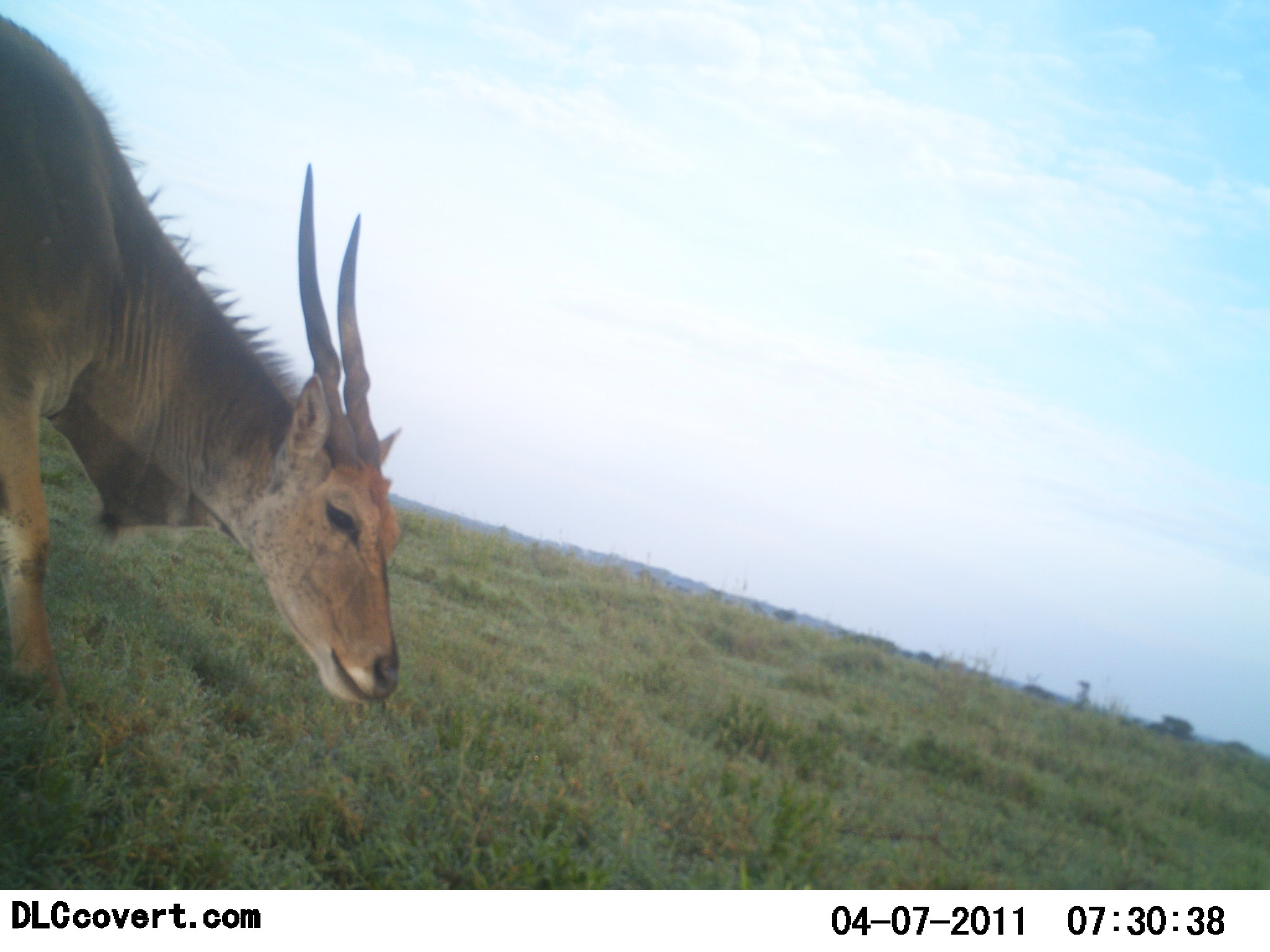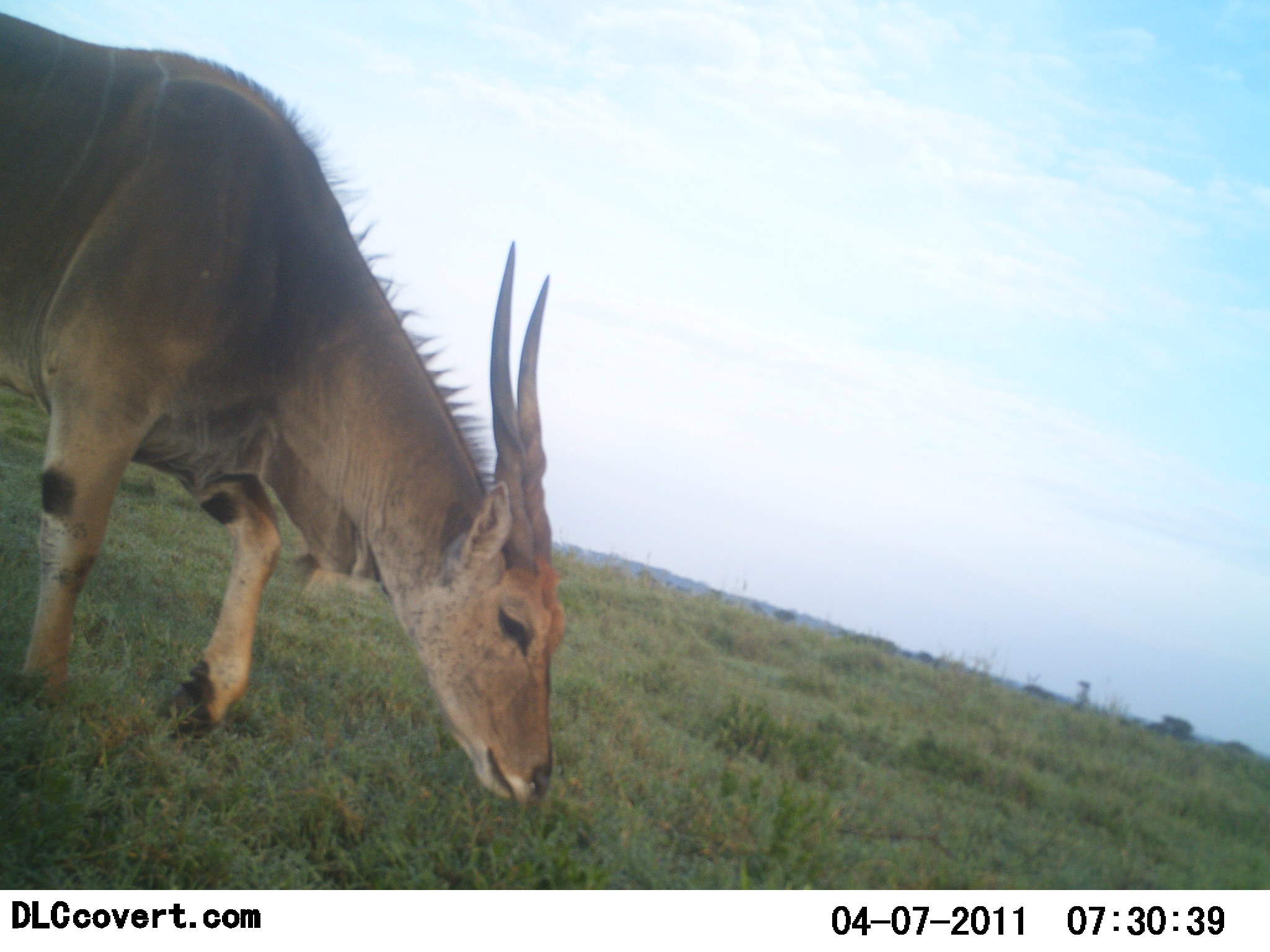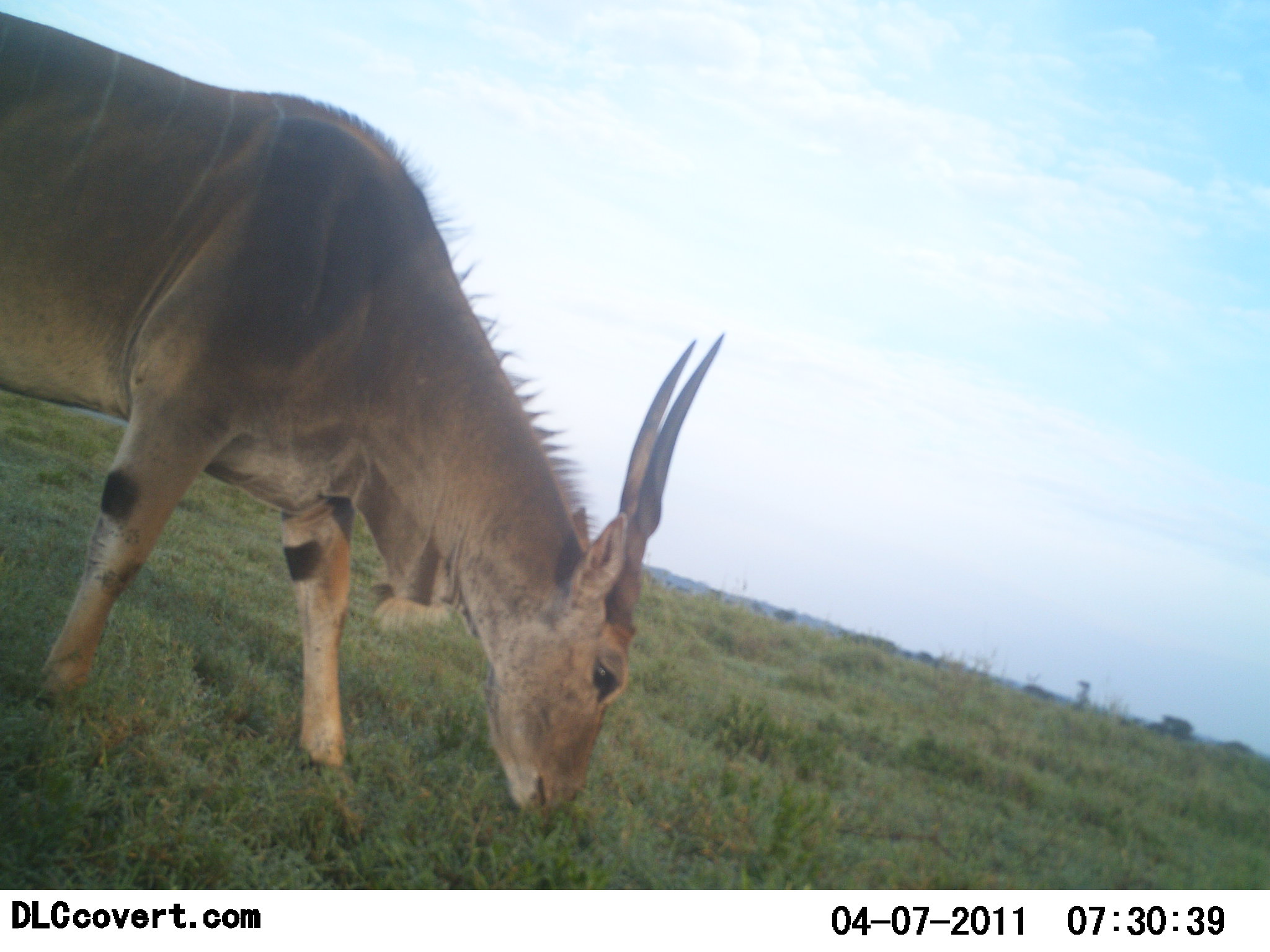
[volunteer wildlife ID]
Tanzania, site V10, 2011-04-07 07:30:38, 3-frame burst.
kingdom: Animalia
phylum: Chordata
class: Mammalia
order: Artiodactyla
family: Bovidae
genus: Tragelaphus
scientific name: Tragelaphus oryx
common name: eland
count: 1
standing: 20%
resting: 0%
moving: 10%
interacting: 0%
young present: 10%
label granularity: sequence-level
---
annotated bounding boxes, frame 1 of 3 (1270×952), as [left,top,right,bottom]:
animal: [2,9,402,724]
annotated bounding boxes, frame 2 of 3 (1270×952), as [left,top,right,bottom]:
animal: [0,14,565,806]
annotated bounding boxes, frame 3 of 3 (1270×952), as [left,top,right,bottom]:
animal: [3,5,730,842]